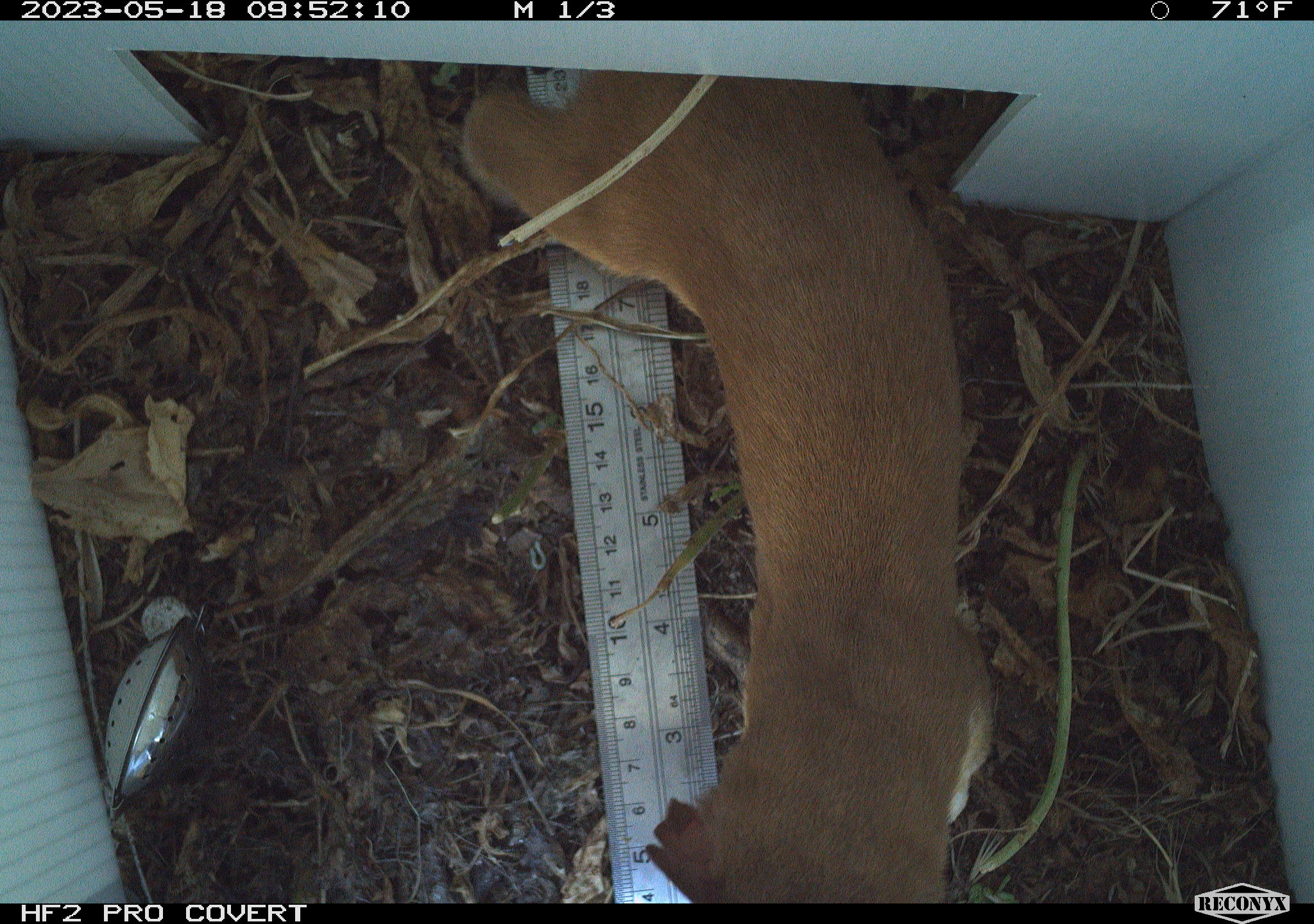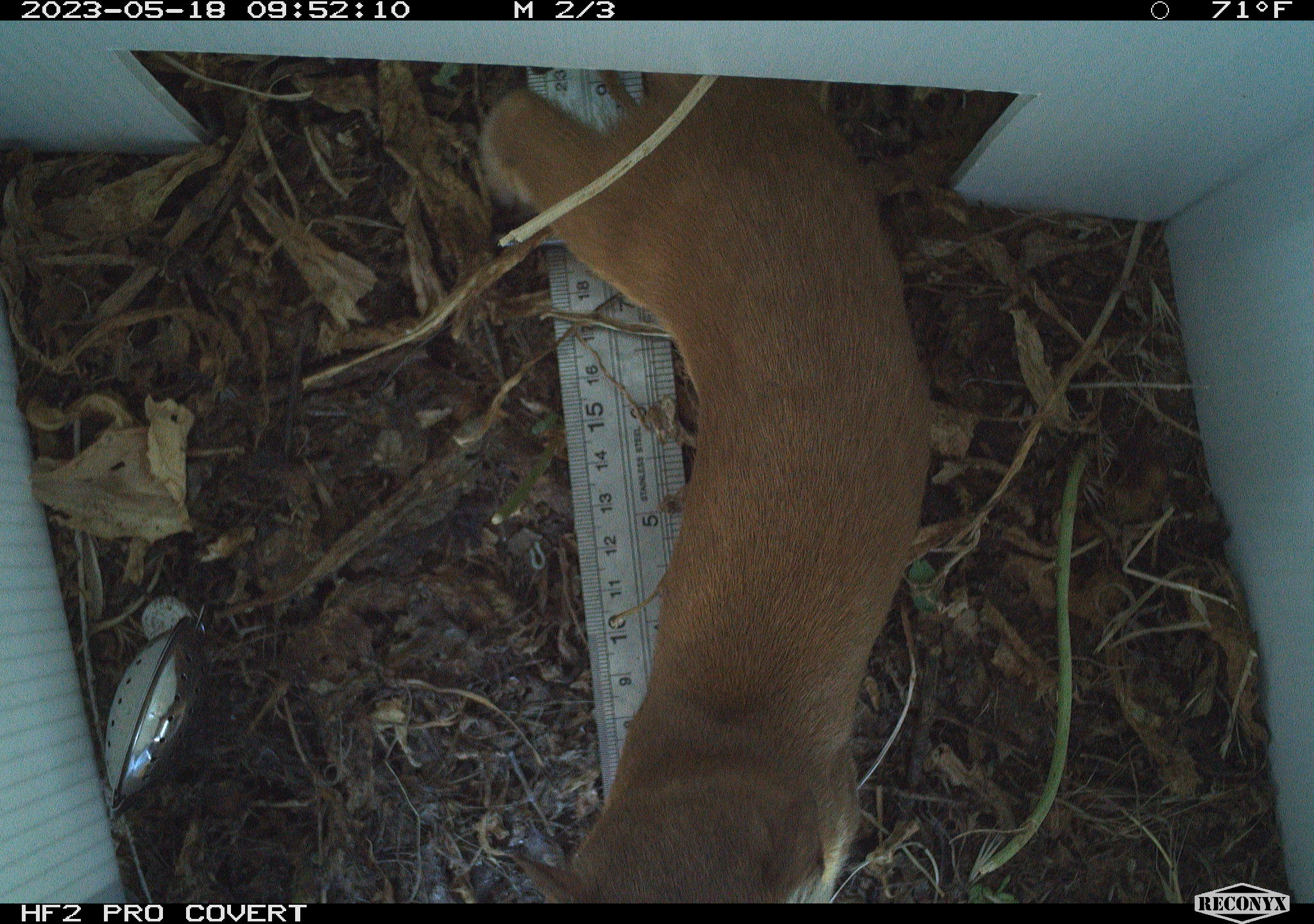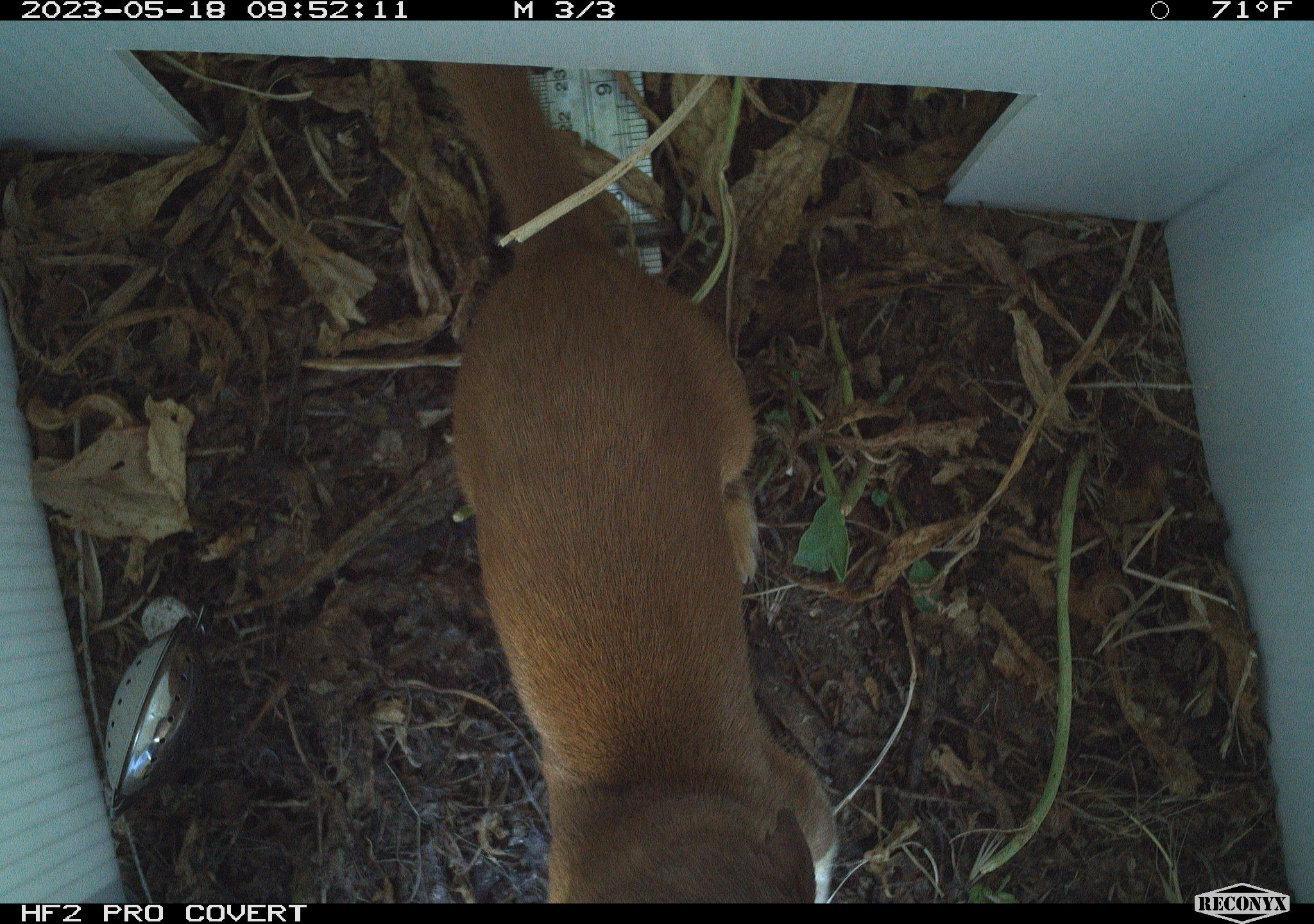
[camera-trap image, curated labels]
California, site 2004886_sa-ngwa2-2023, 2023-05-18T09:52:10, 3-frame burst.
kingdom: Animalia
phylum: Chordata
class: Mammalia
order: Carnivora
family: Mustelidae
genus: Neogale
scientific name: Neogale frenata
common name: long-tailed weasel